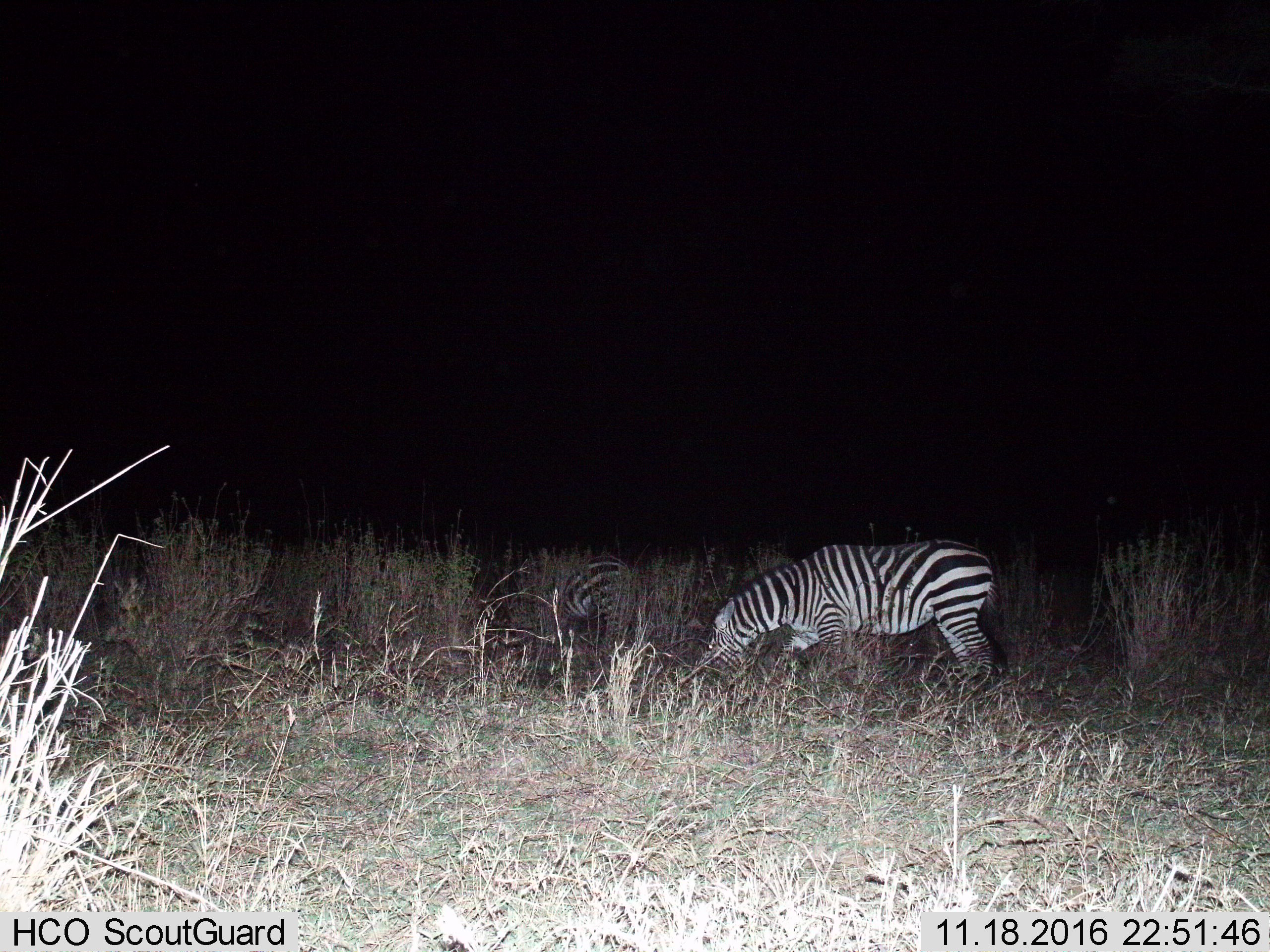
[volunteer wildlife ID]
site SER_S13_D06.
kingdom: Animalia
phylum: Chordata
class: Mammalia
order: Perissodactyla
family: Equidae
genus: Equus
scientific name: Equus quagga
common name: plains zebra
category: zebraplains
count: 2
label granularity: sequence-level